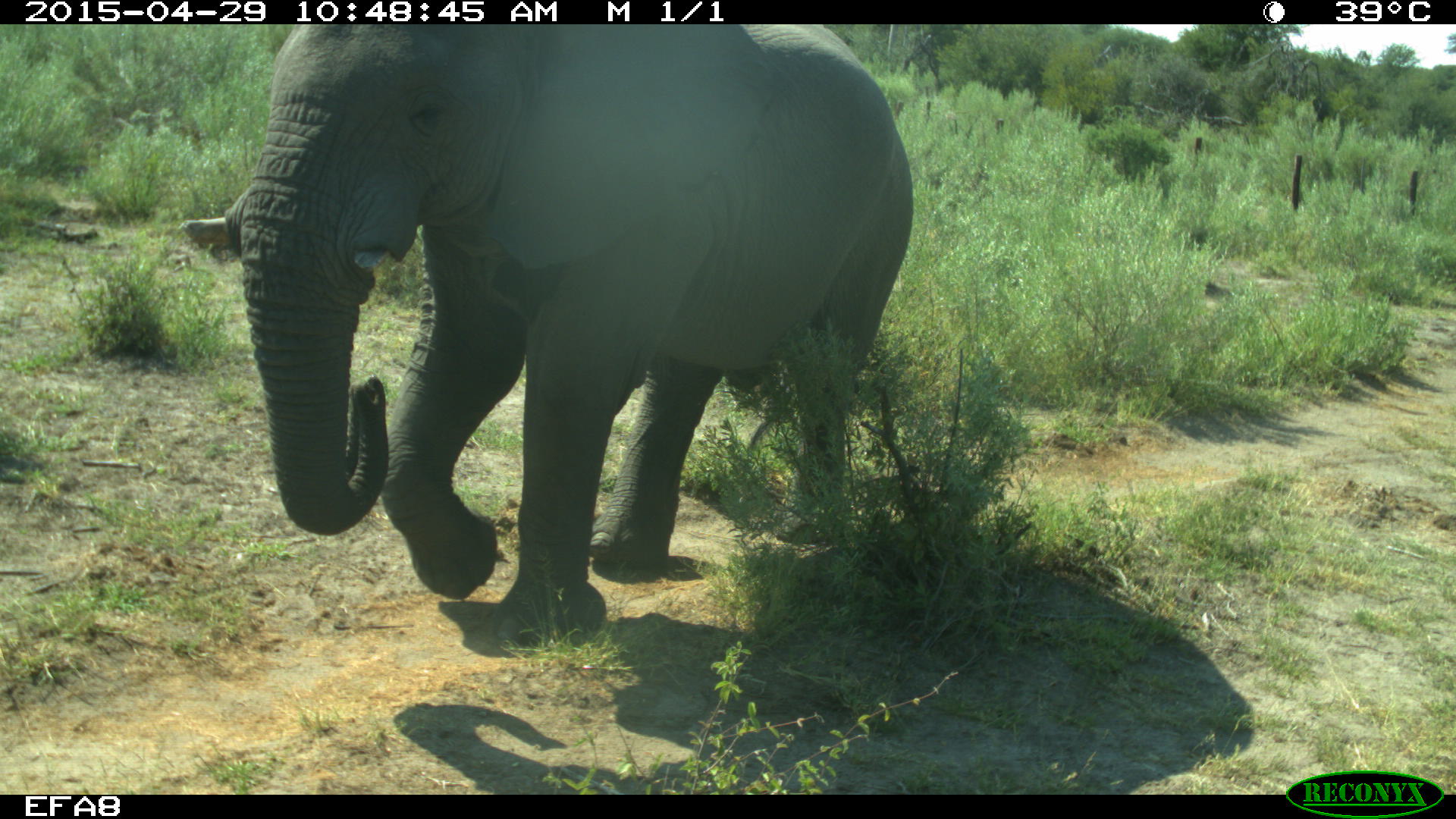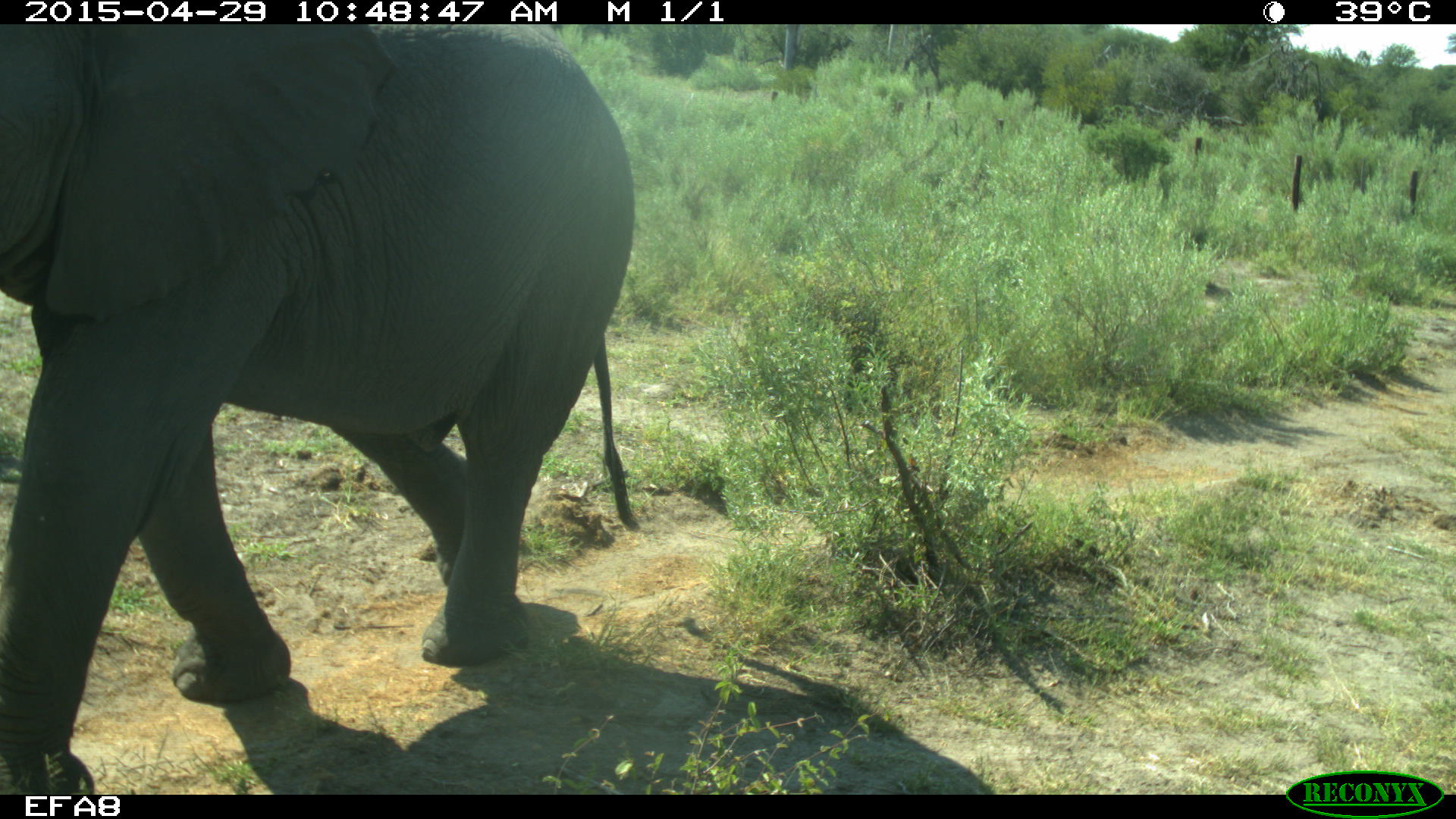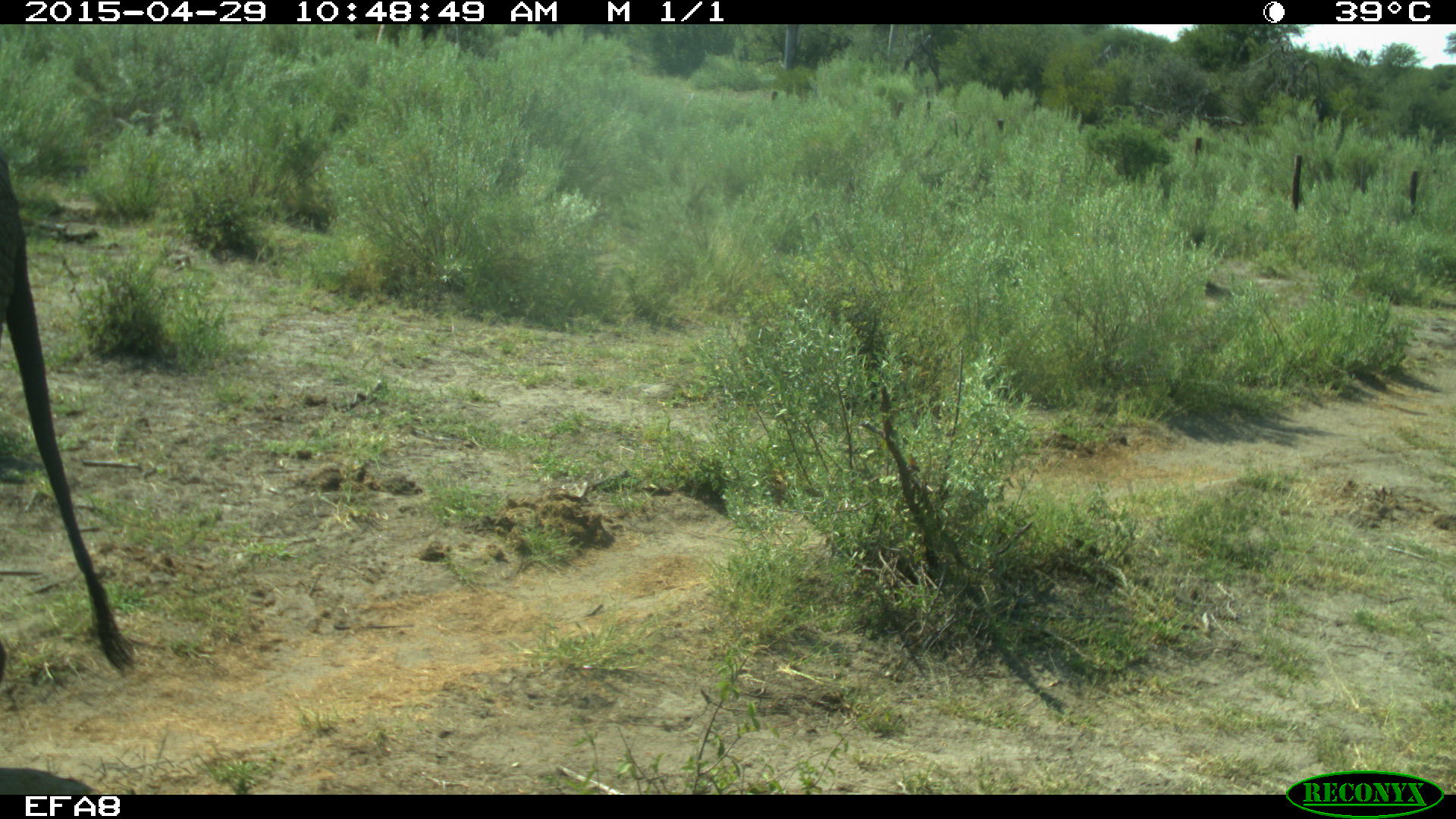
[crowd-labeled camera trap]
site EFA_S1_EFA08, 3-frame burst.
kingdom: Animalia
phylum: Chordata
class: Mammalia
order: Proboscidea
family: Elephantidae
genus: Loxodonta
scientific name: Loxodonta africana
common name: african bush elephant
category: elephant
Elephant (african bush elephant) (Loxodonta africana), count 1. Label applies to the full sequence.